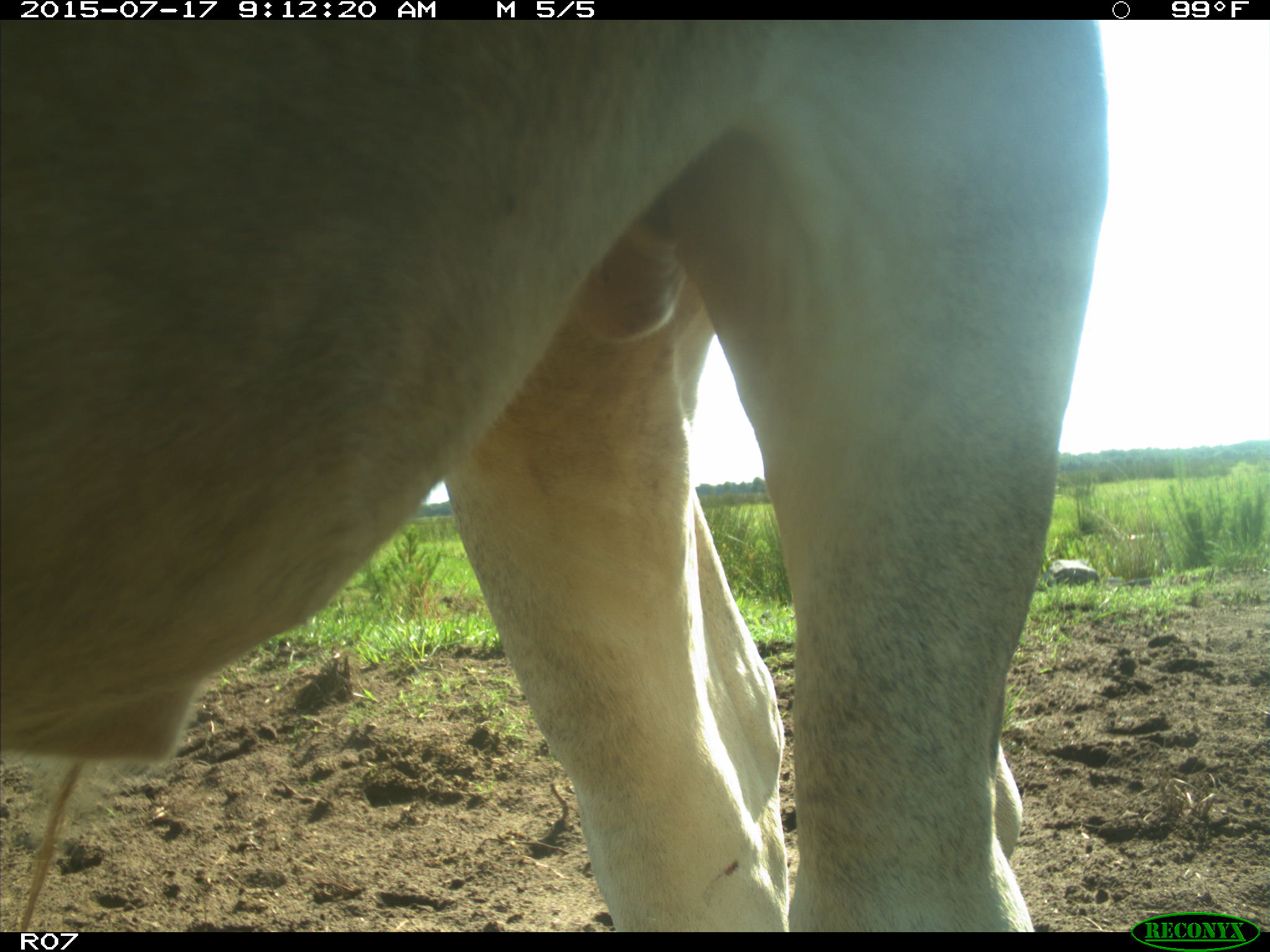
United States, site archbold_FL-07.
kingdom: Animalia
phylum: Chordata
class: Mammalia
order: Artiodactyla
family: Bovidae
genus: Bos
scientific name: Bos taurus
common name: domestic cow